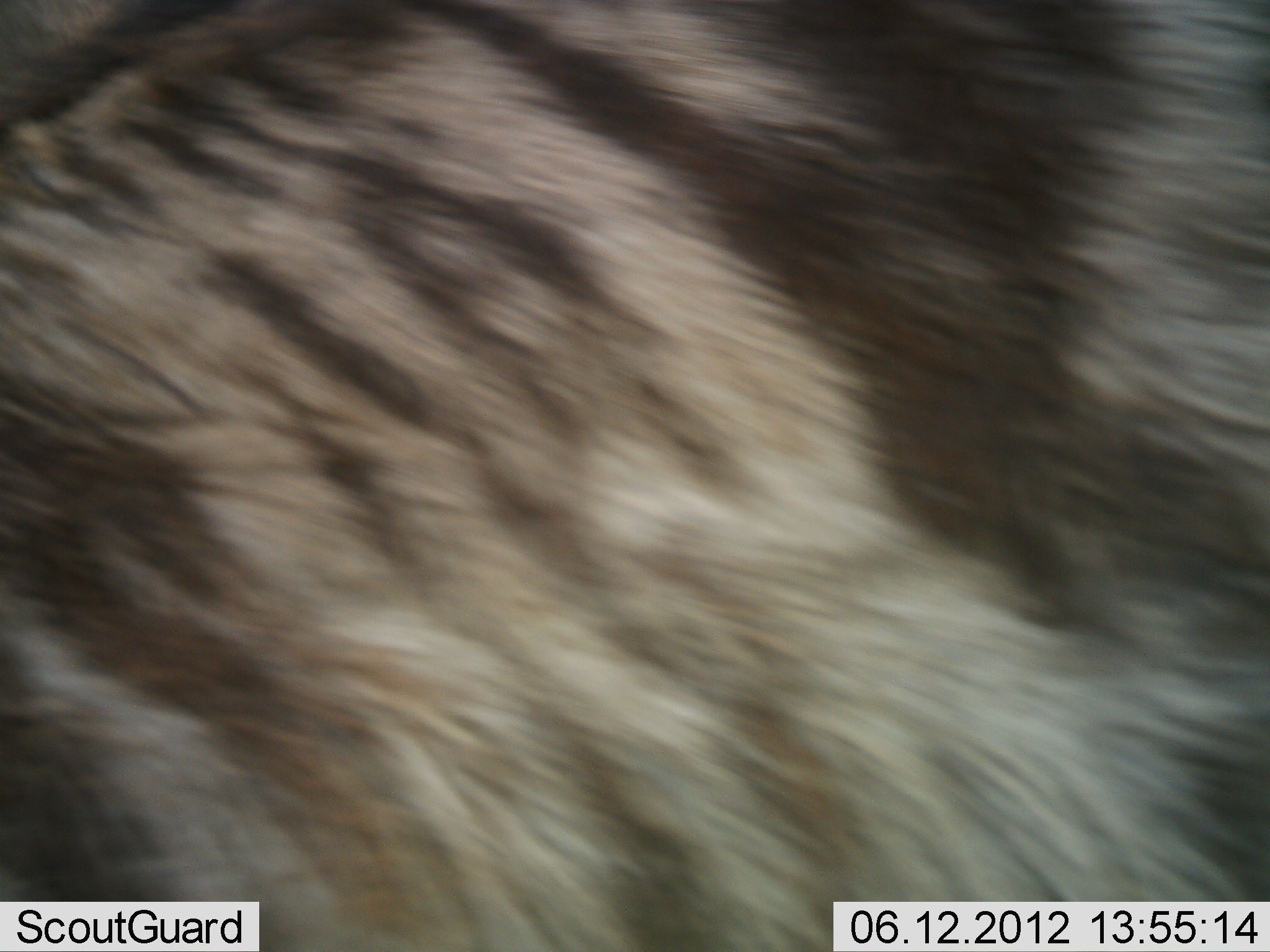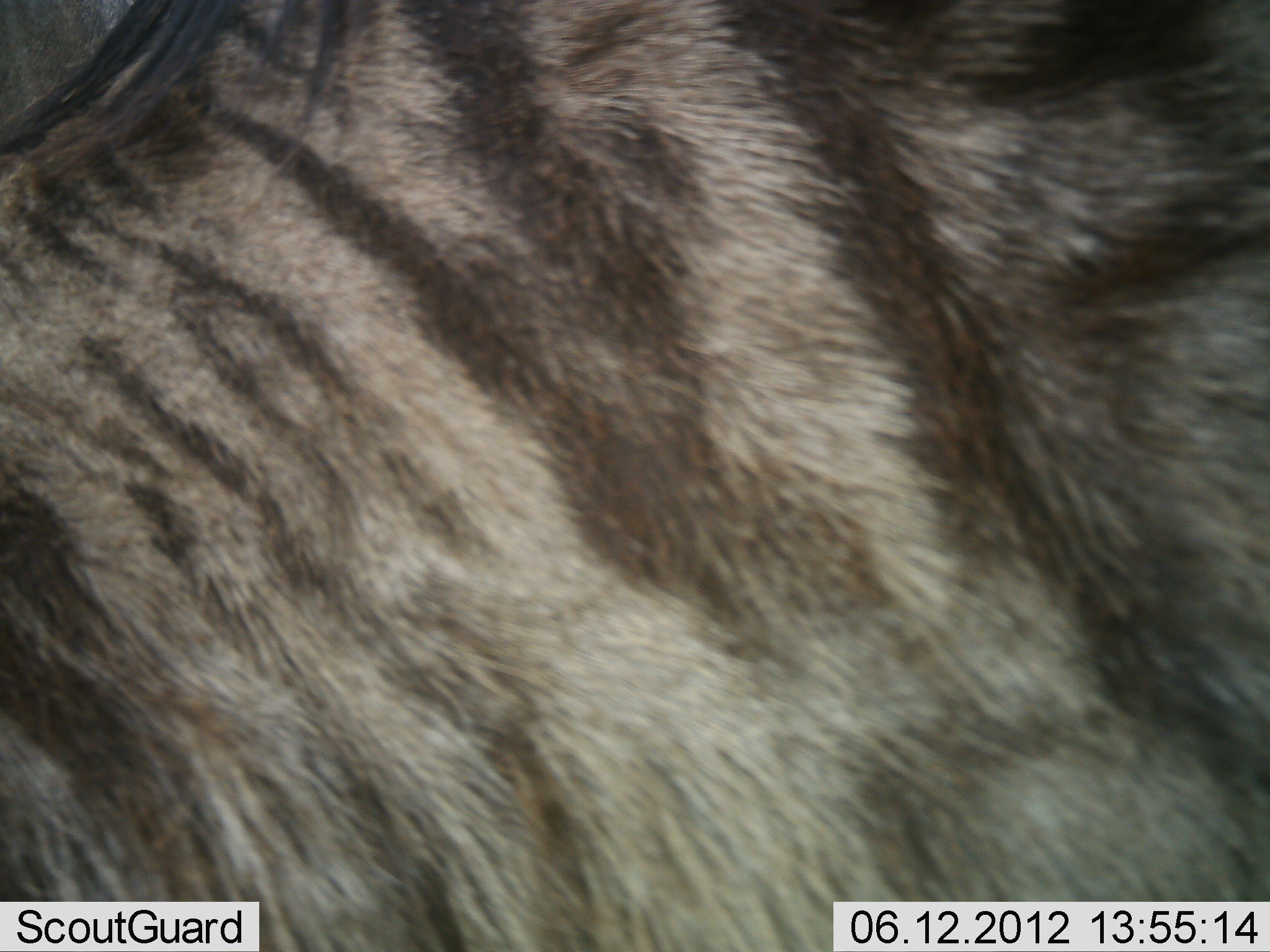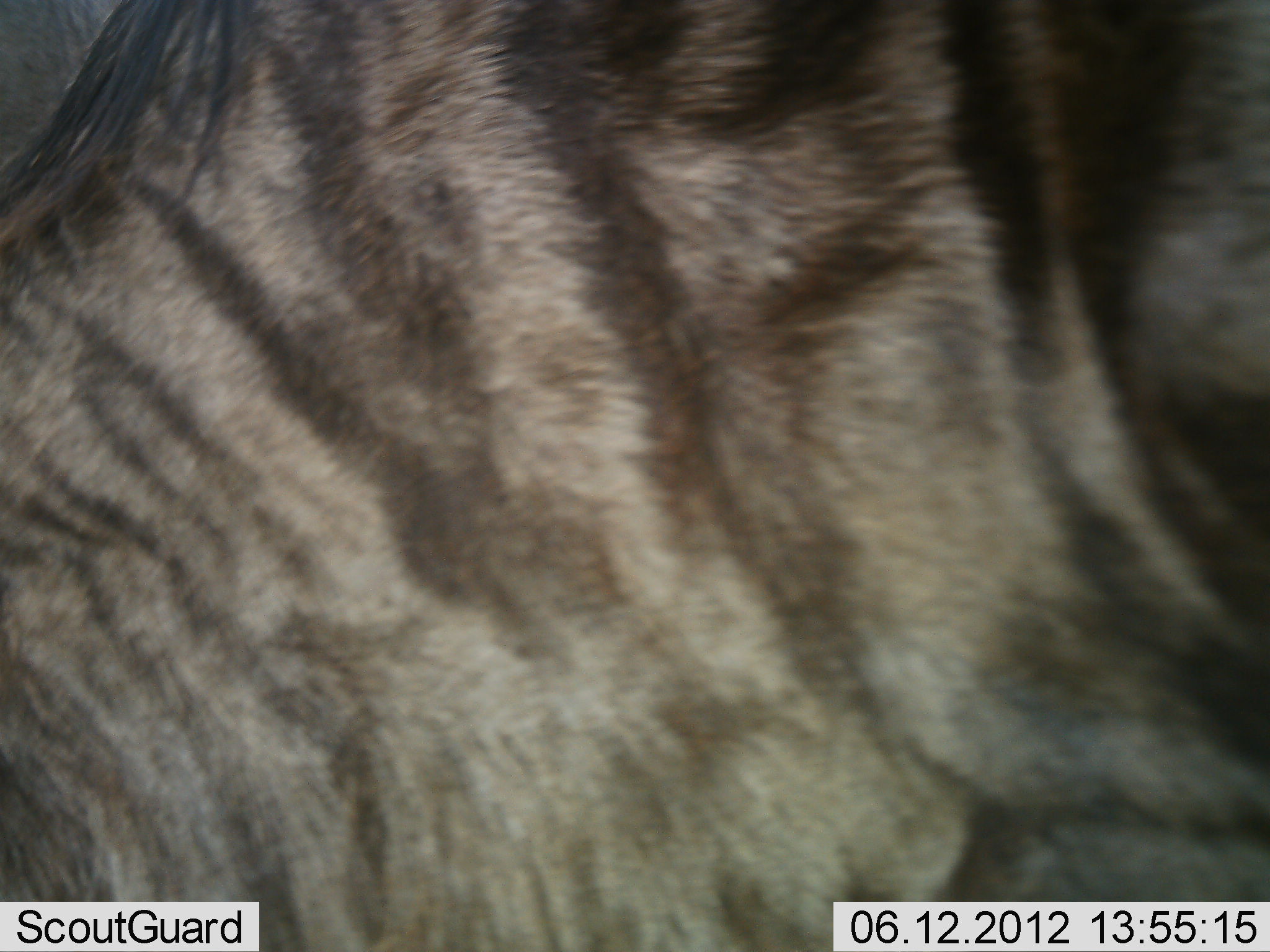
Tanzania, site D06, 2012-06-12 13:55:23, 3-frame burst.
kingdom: Animalia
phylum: Chordata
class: Mammalia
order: Artiodactyla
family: Bovidae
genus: Connochaetes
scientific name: Connochaetes taurinus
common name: blue wildebeest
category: wildebeest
Wildebeest (blue wildebeest) (Connochaetes taurinus), count 1. Behavior (volunteer vote fractions): standing 80%, resting 0%, moving 20%, interacting 0%. Young present (vote fraction): 0%. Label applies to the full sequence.